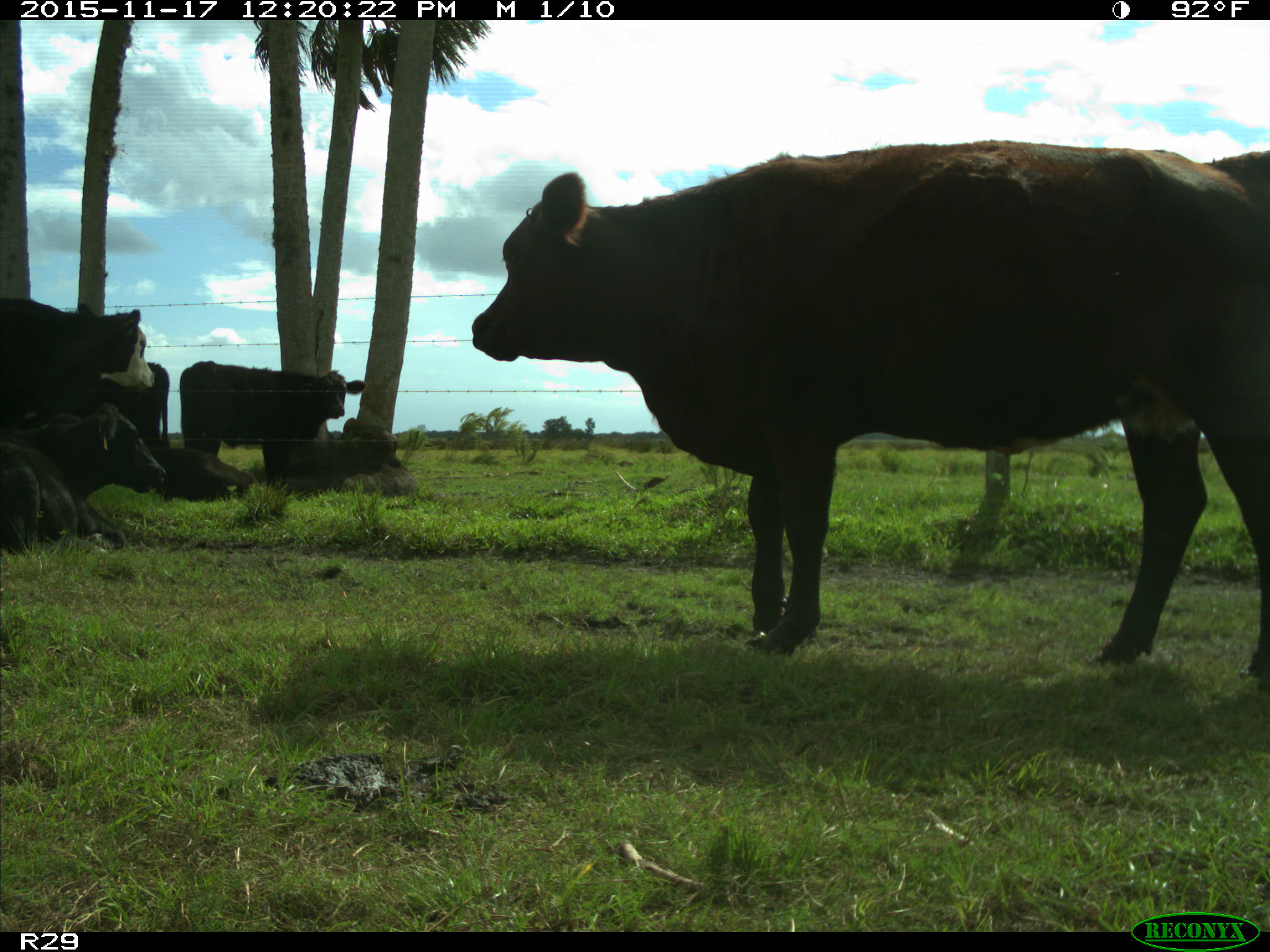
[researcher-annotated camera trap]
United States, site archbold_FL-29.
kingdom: Animalia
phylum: Chordata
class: Mammalia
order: Artiodactyla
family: Bovidae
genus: Bos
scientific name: Bos taurus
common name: domestic cow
Bos taurus (domestic cow).